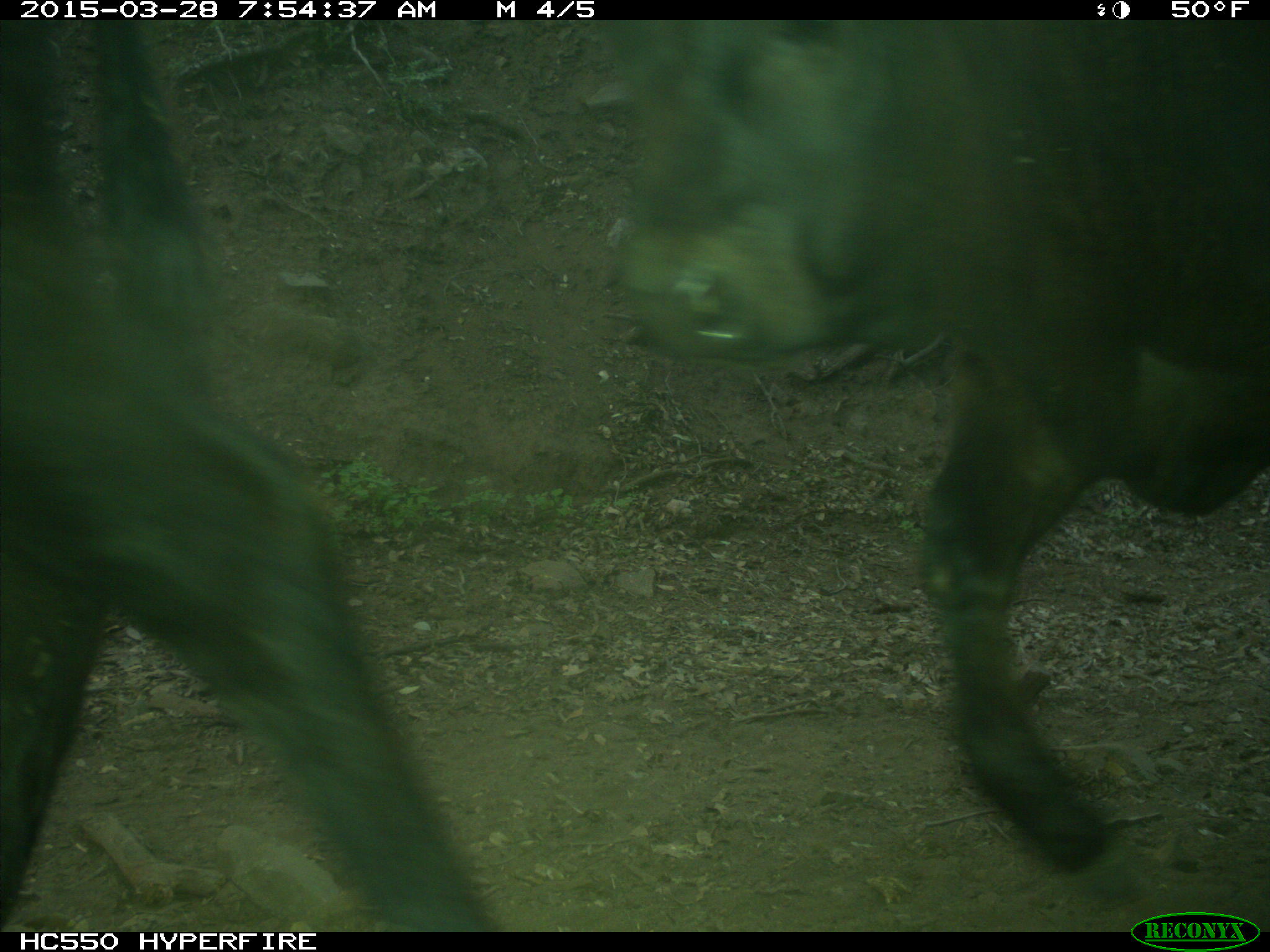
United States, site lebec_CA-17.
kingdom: Animalia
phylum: Chordata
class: Mammalia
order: Artiodactyla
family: Bovidae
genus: Bos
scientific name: Bos taurus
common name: domestic cow